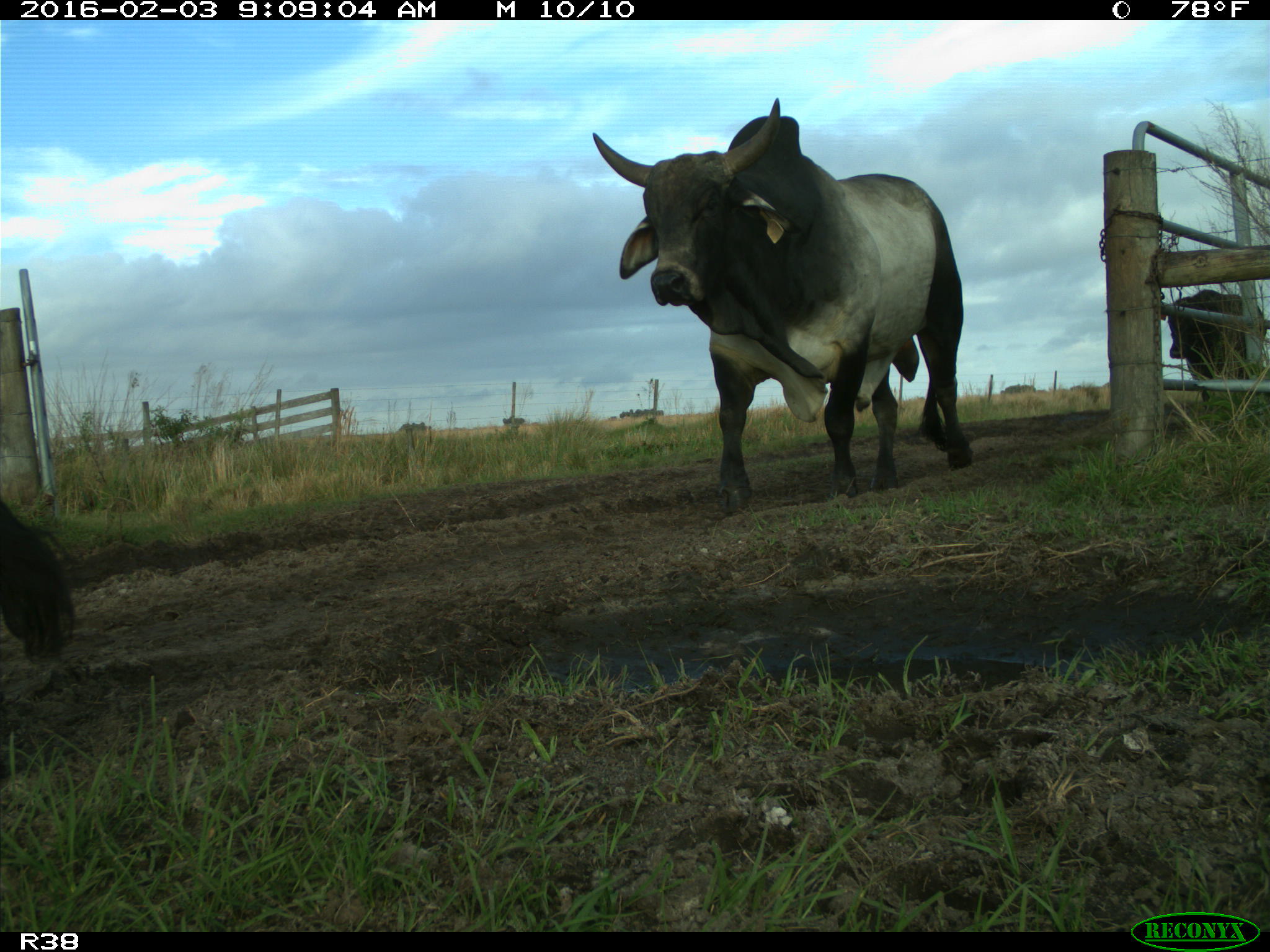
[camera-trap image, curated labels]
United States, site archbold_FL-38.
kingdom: Animalia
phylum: Chordata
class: Mammalia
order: Artiodactyla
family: Bovidae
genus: Bos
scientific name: Bos taurus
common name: domestic cow